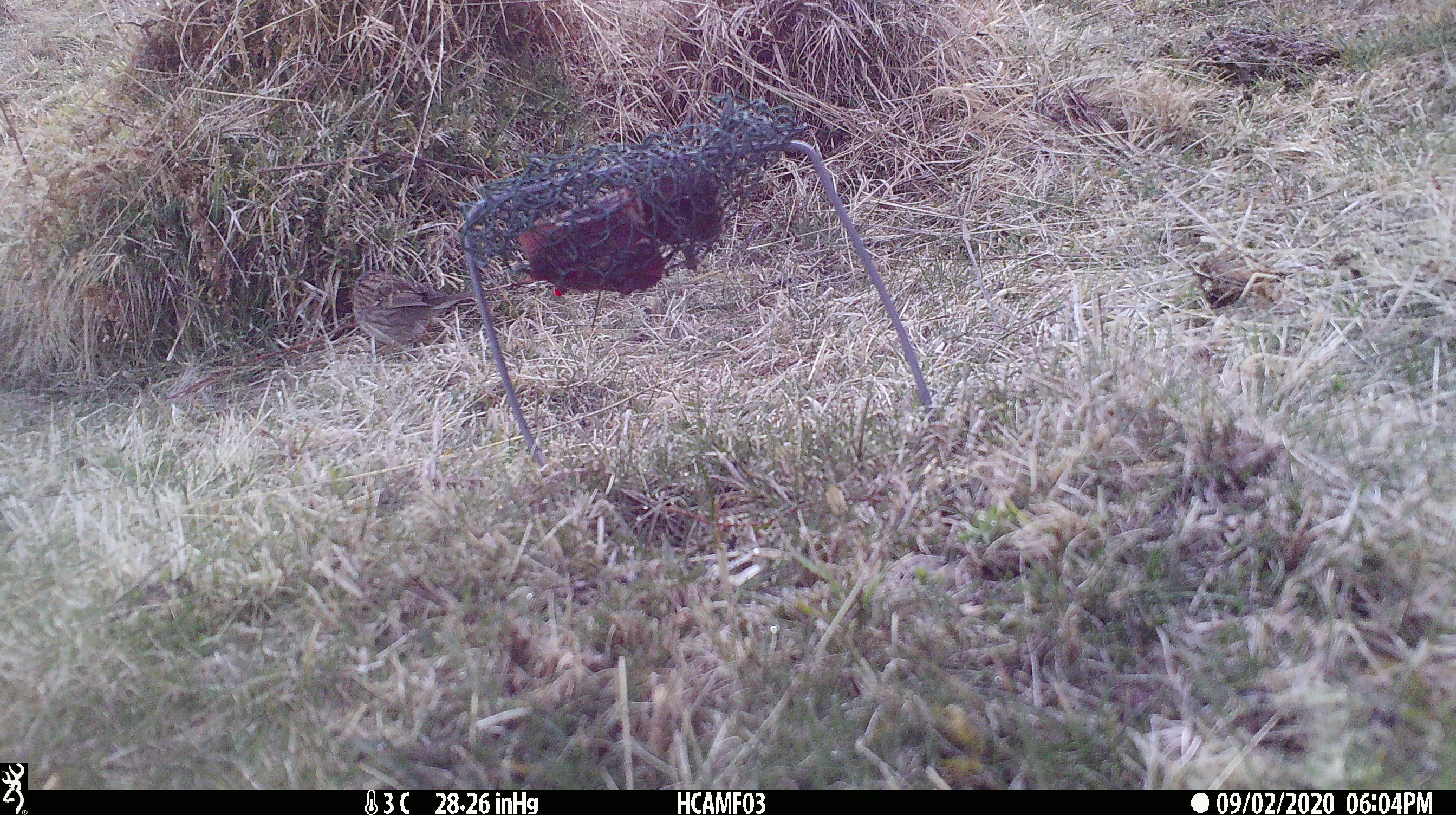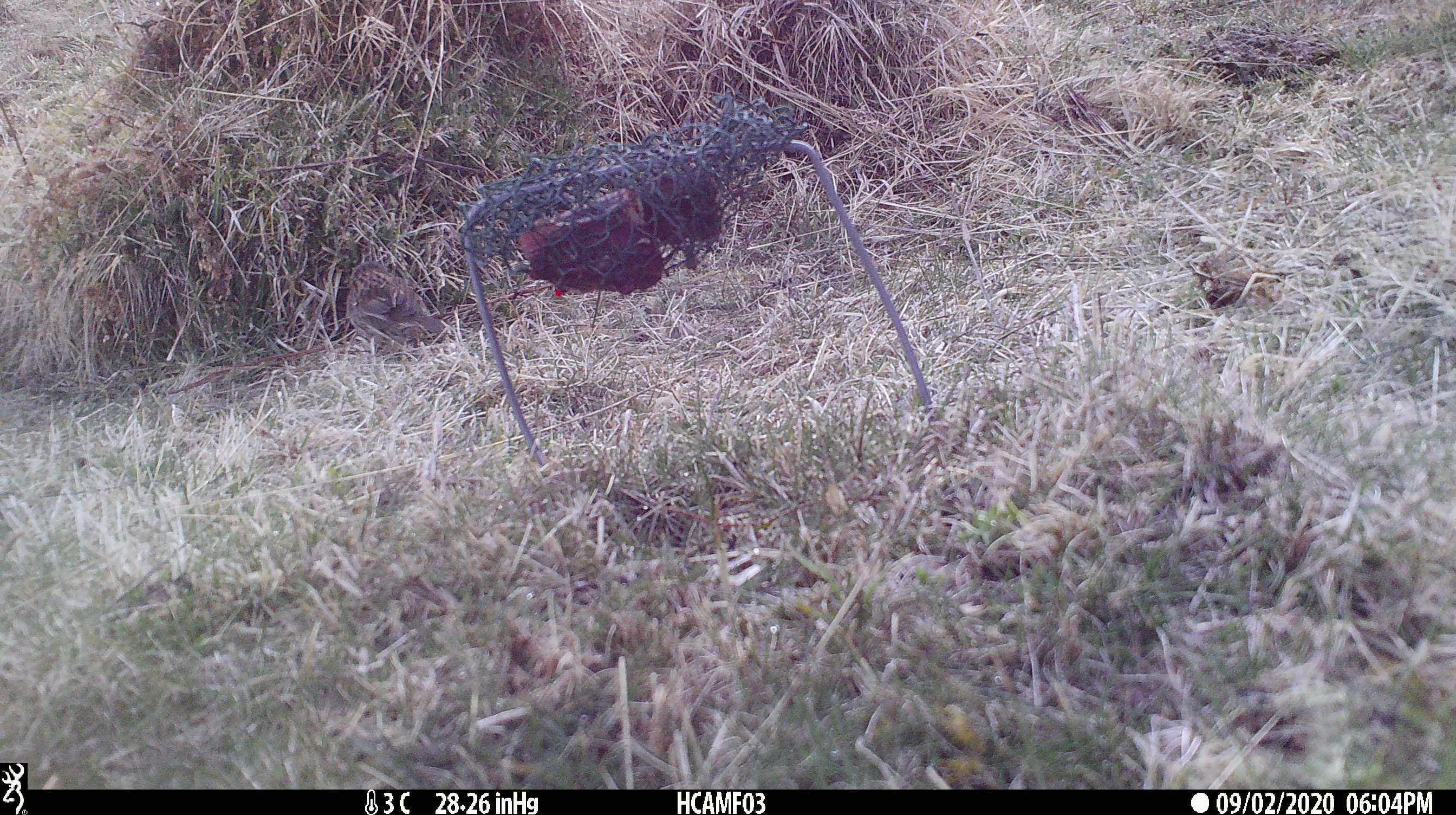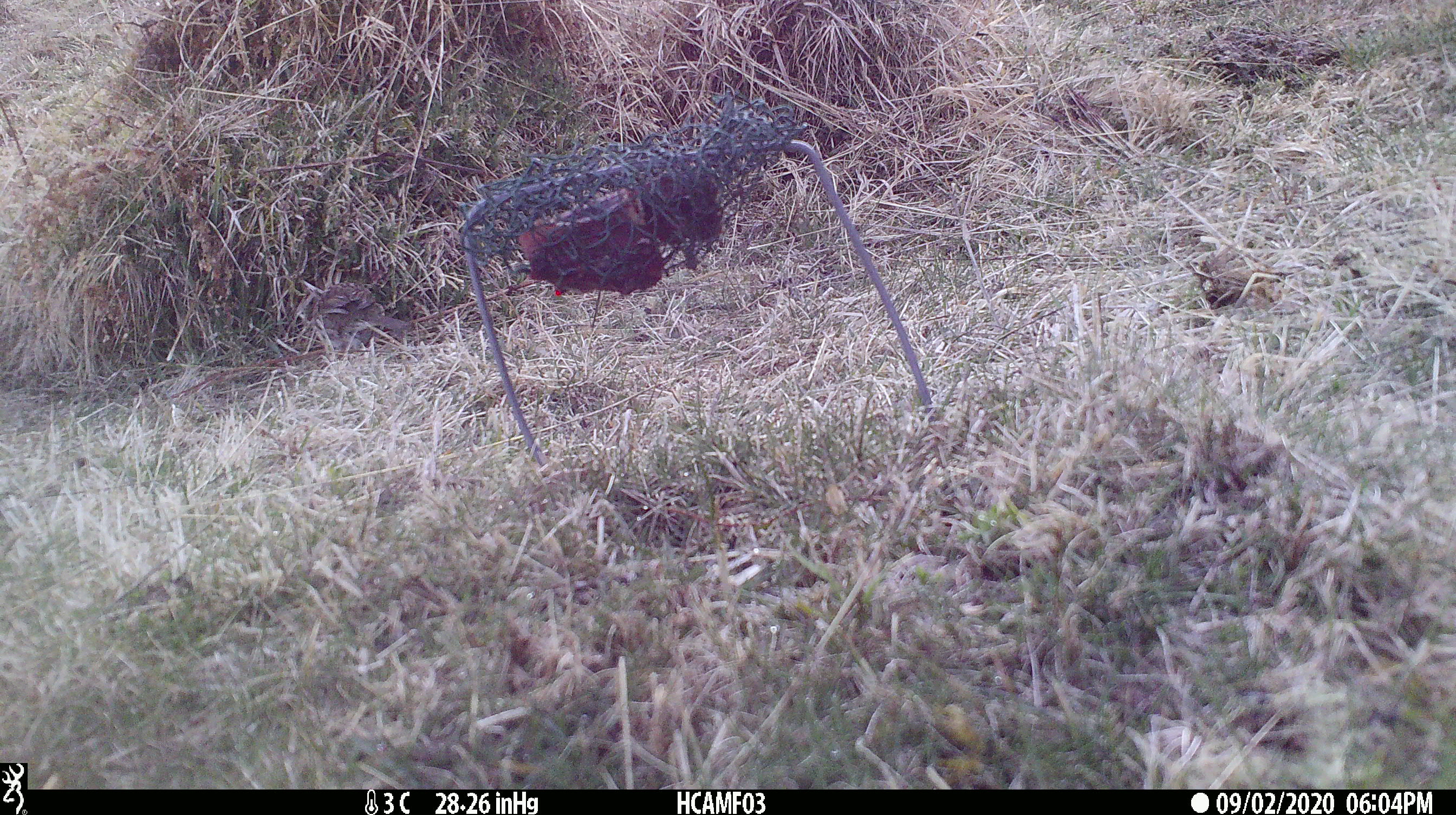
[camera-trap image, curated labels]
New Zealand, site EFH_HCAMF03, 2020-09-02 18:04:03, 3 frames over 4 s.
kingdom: Animalia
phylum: Chordata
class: Aves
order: Passeriformes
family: Prunellidae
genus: Prunella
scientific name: Prunella modularis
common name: dunnock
Dunnock (Prunella modularis).